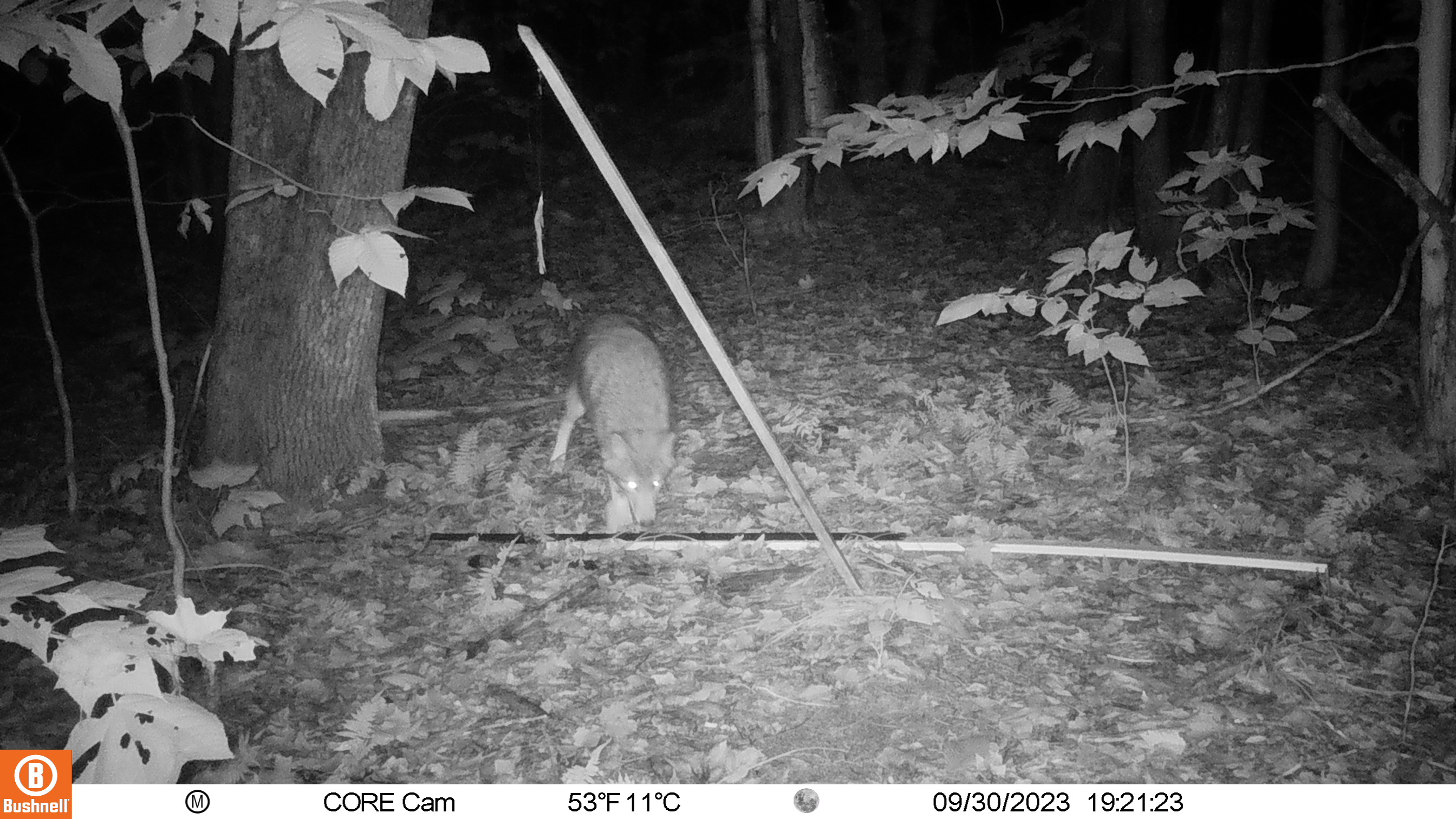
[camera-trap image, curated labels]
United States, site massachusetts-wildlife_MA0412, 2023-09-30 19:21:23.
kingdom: Animalia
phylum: Chordata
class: Mammalia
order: Carnivora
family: Canidae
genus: Canis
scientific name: Canis latrans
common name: coyote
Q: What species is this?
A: Coyote (Canis latrans).